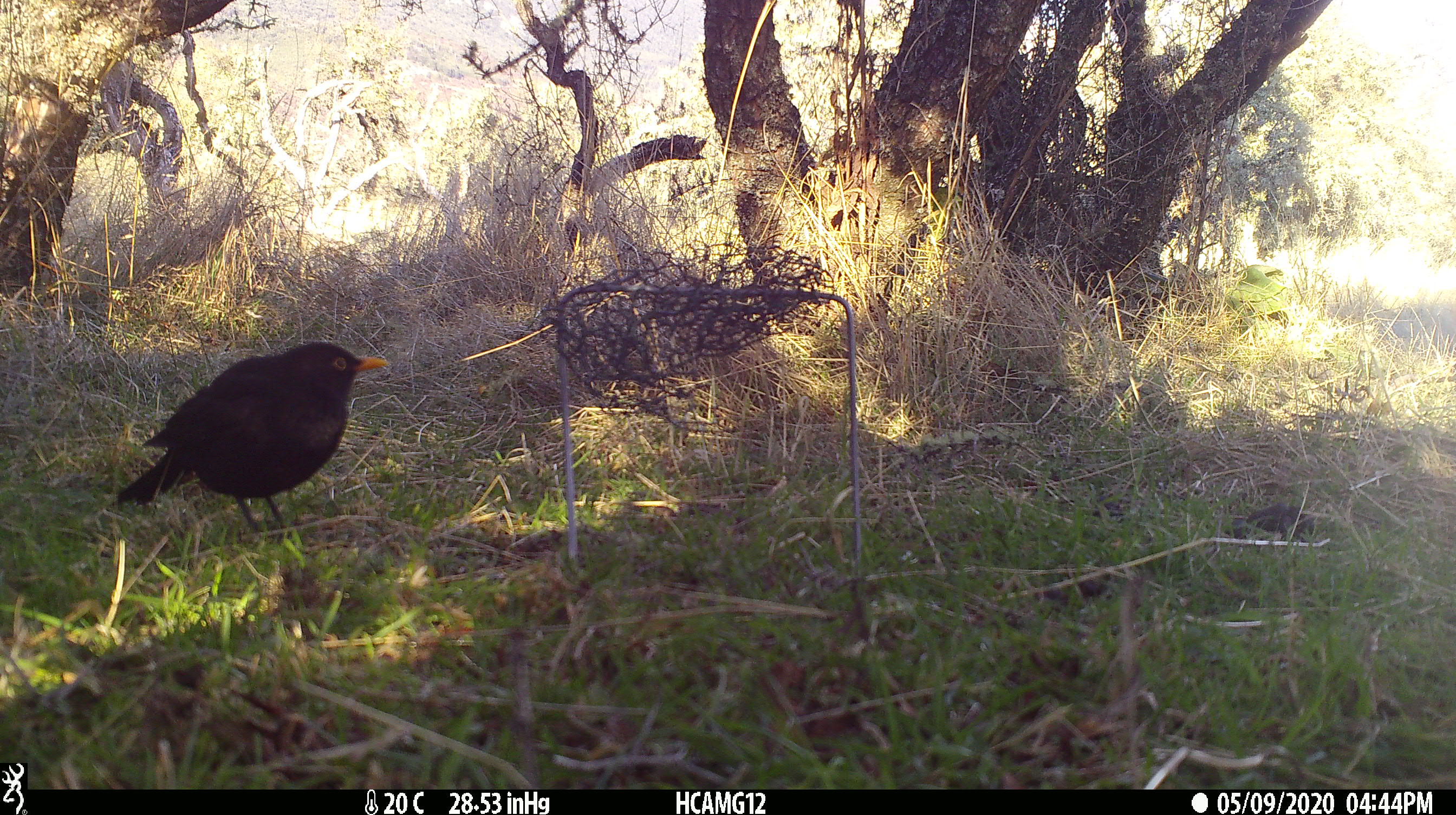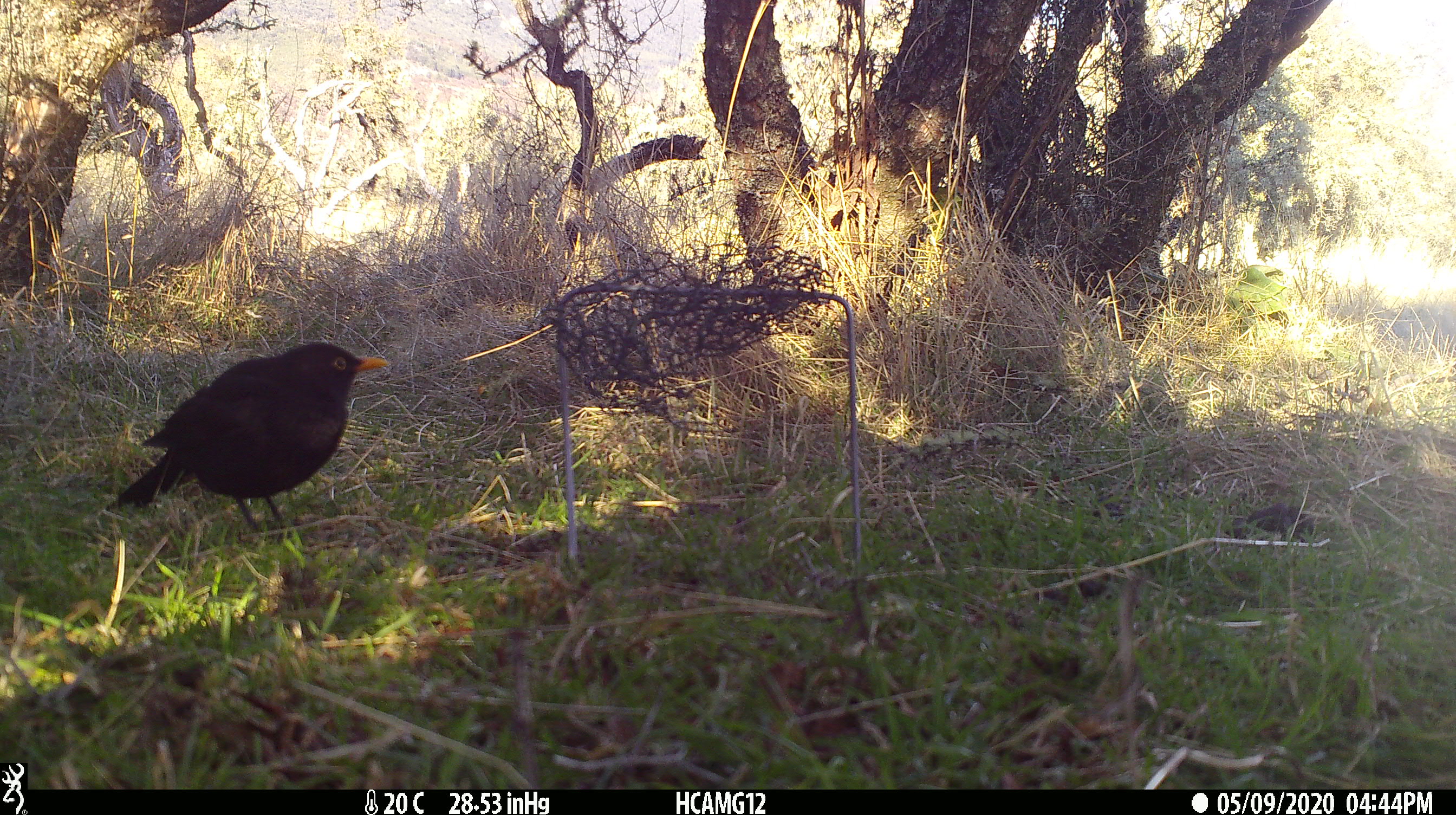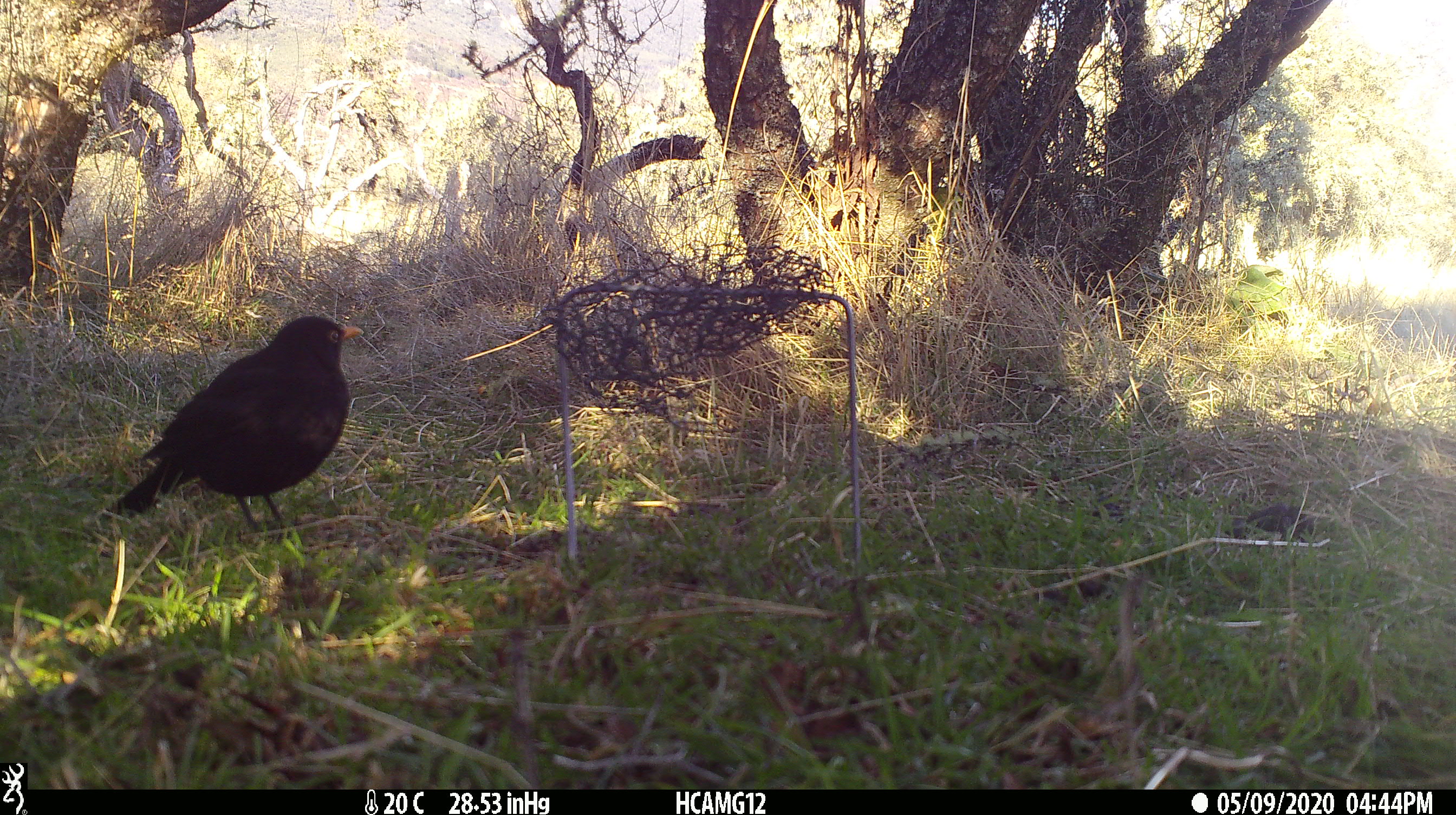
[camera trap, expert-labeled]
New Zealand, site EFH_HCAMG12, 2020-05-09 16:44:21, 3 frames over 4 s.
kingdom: Animalia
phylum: Chordata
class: Aves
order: Passeriformes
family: Turdidae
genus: Turdus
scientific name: Turdus merula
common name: eurasian blackbird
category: blackbird